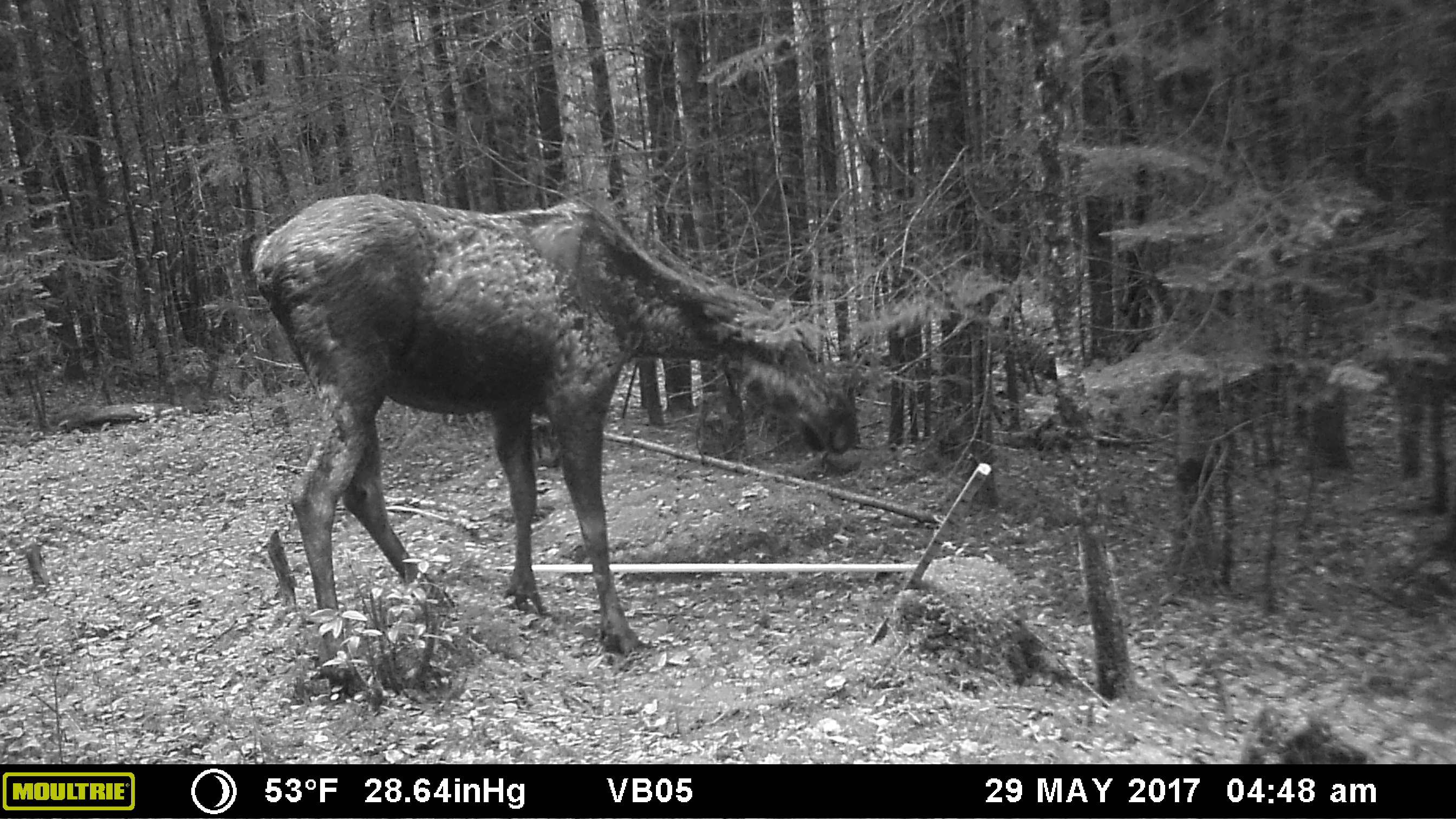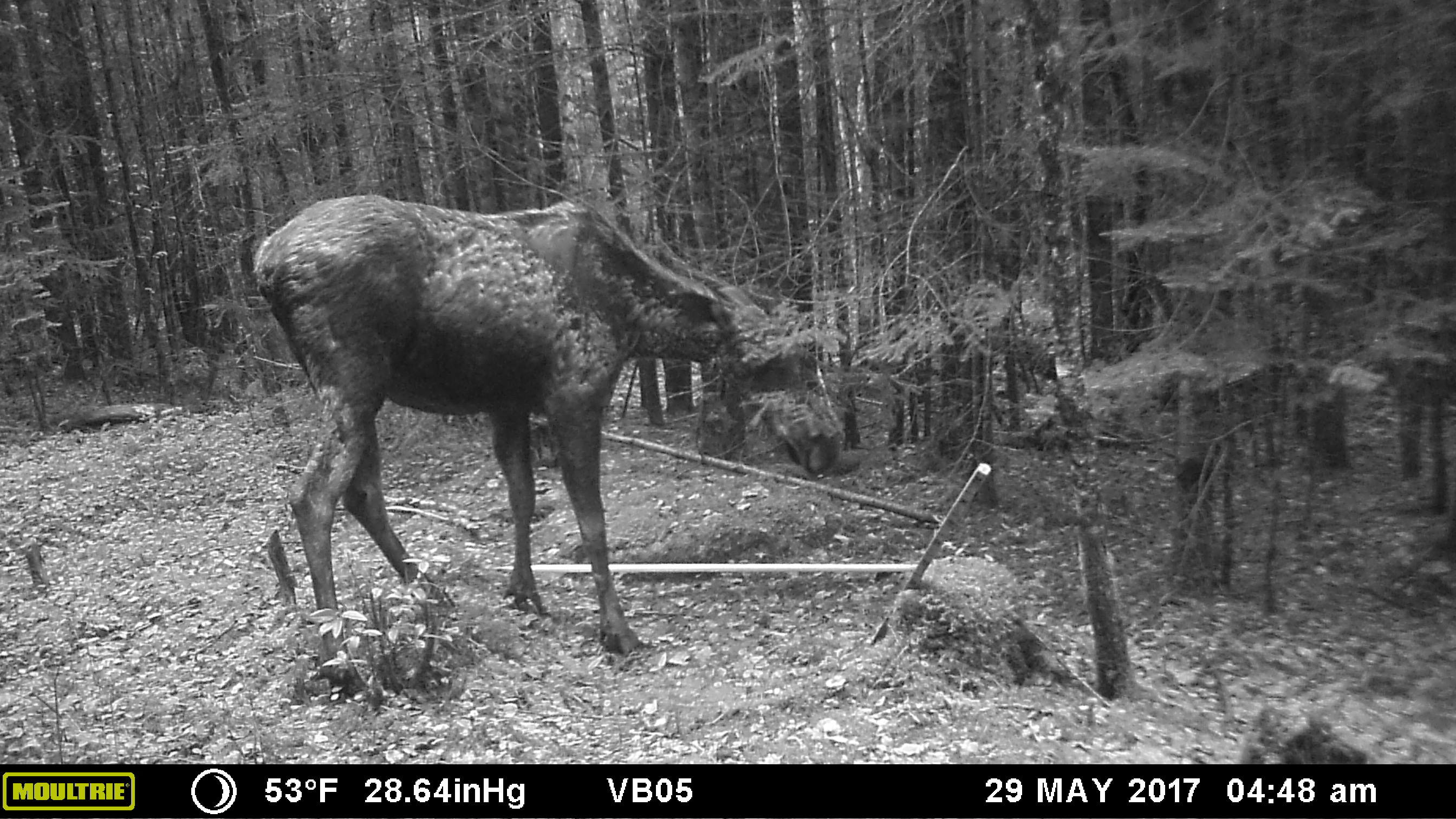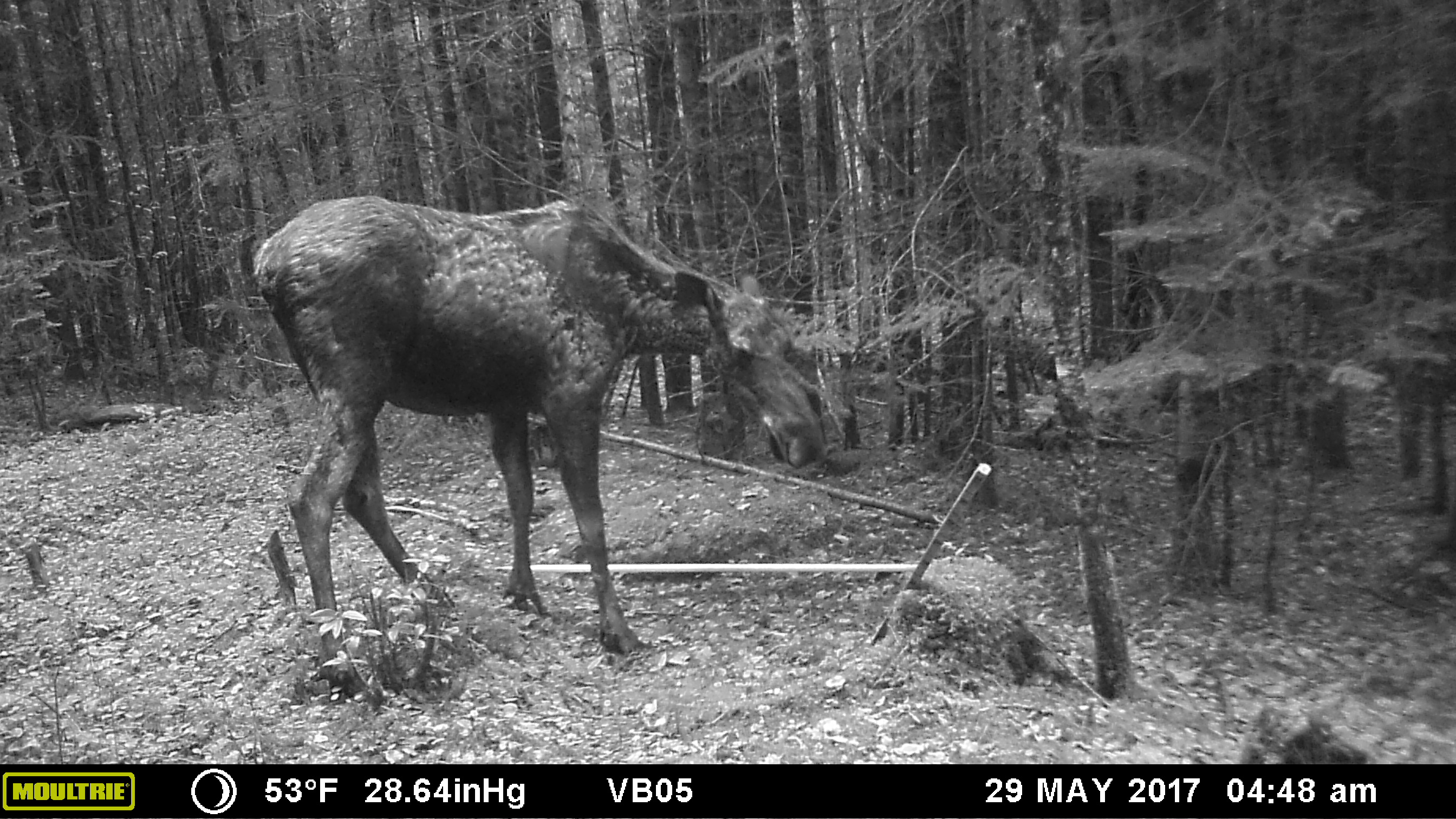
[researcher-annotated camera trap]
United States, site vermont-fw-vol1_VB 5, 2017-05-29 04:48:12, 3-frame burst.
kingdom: Animalia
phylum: Chordata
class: Mammalia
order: Artiodactyla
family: Cervidae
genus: Alces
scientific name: Alces alces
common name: moose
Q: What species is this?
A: Moose (Alces alces).